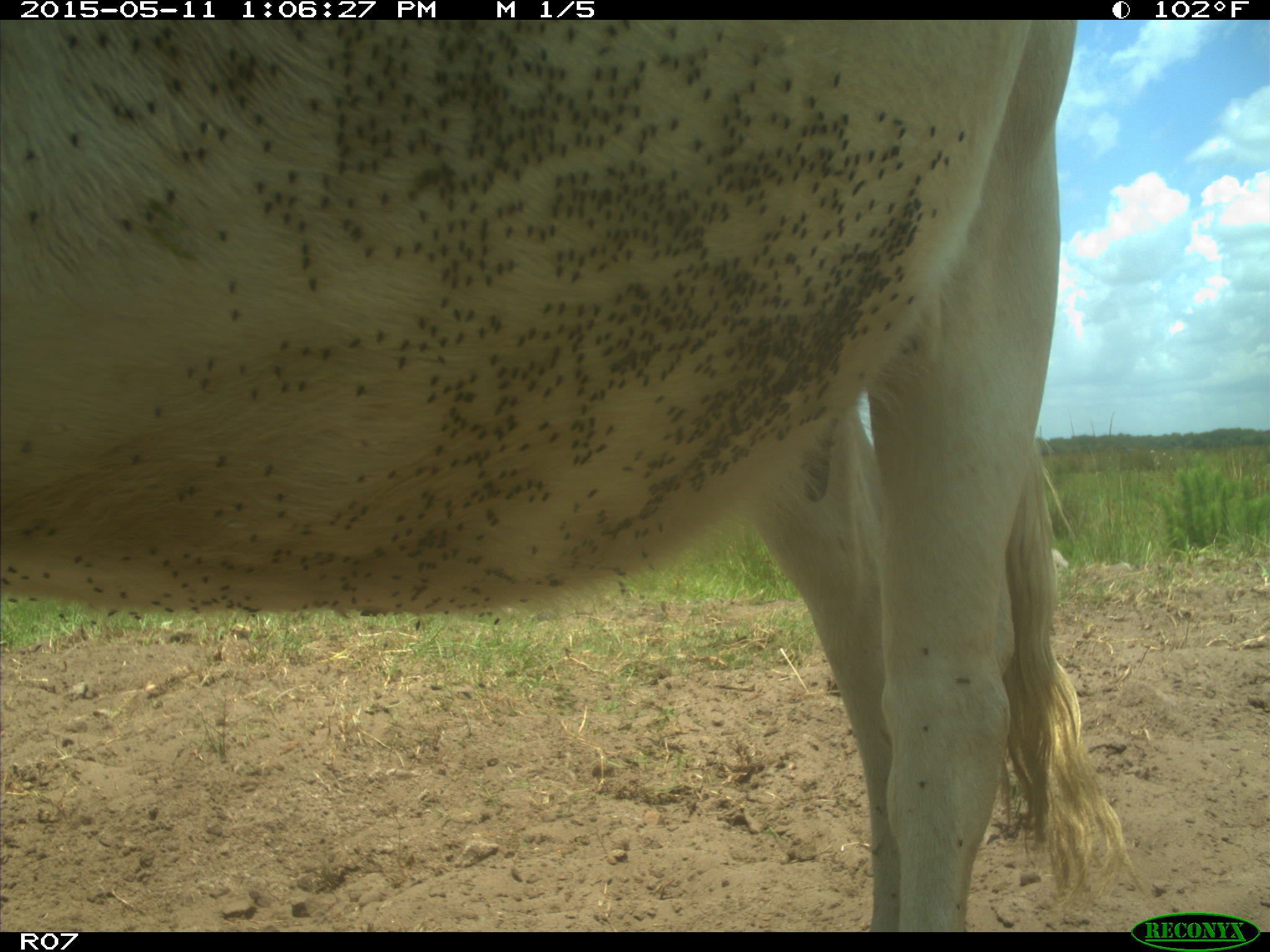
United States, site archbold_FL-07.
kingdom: Animalia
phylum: Chordata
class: Mammalia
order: Artiodactyla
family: Bovidae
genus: Bos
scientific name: Bos taurus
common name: domestic cow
Bos taurus (domestic cow).